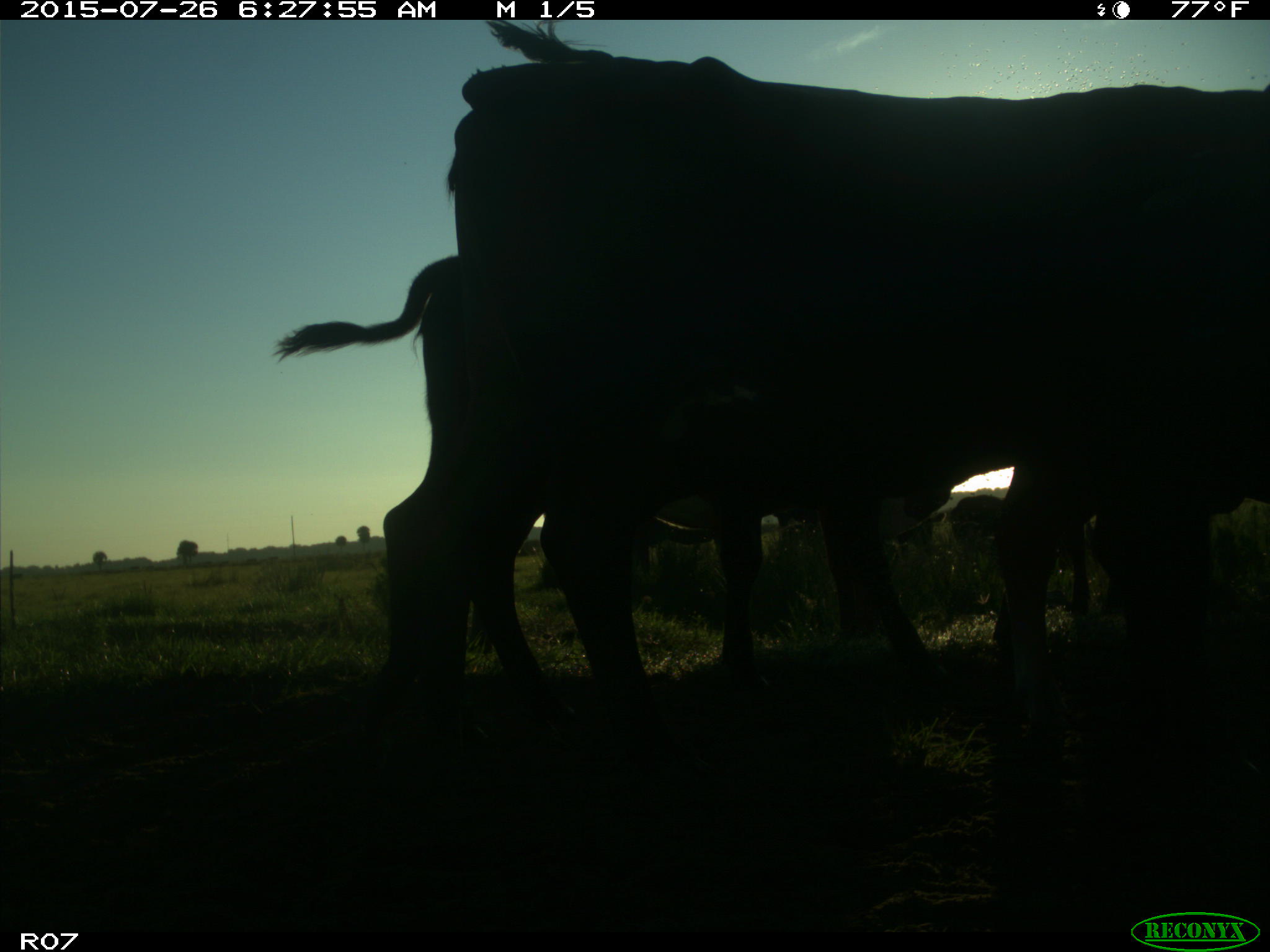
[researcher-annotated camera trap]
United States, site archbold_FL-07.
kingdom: Animalia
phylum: Chordata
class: Mammalia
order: Artiodactyla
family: Bovidae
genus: Bos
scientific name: Bos taurus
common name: domestic cow